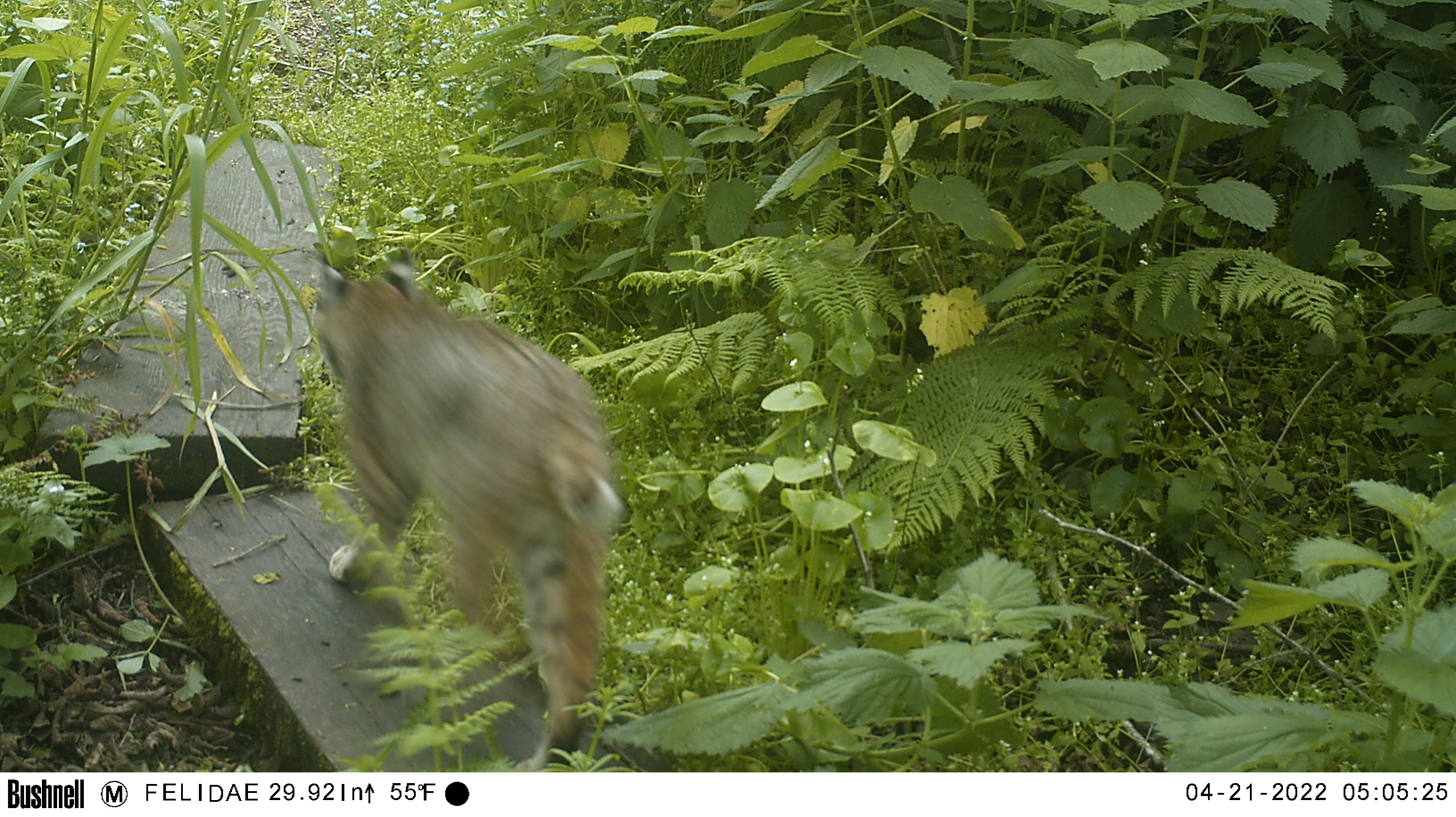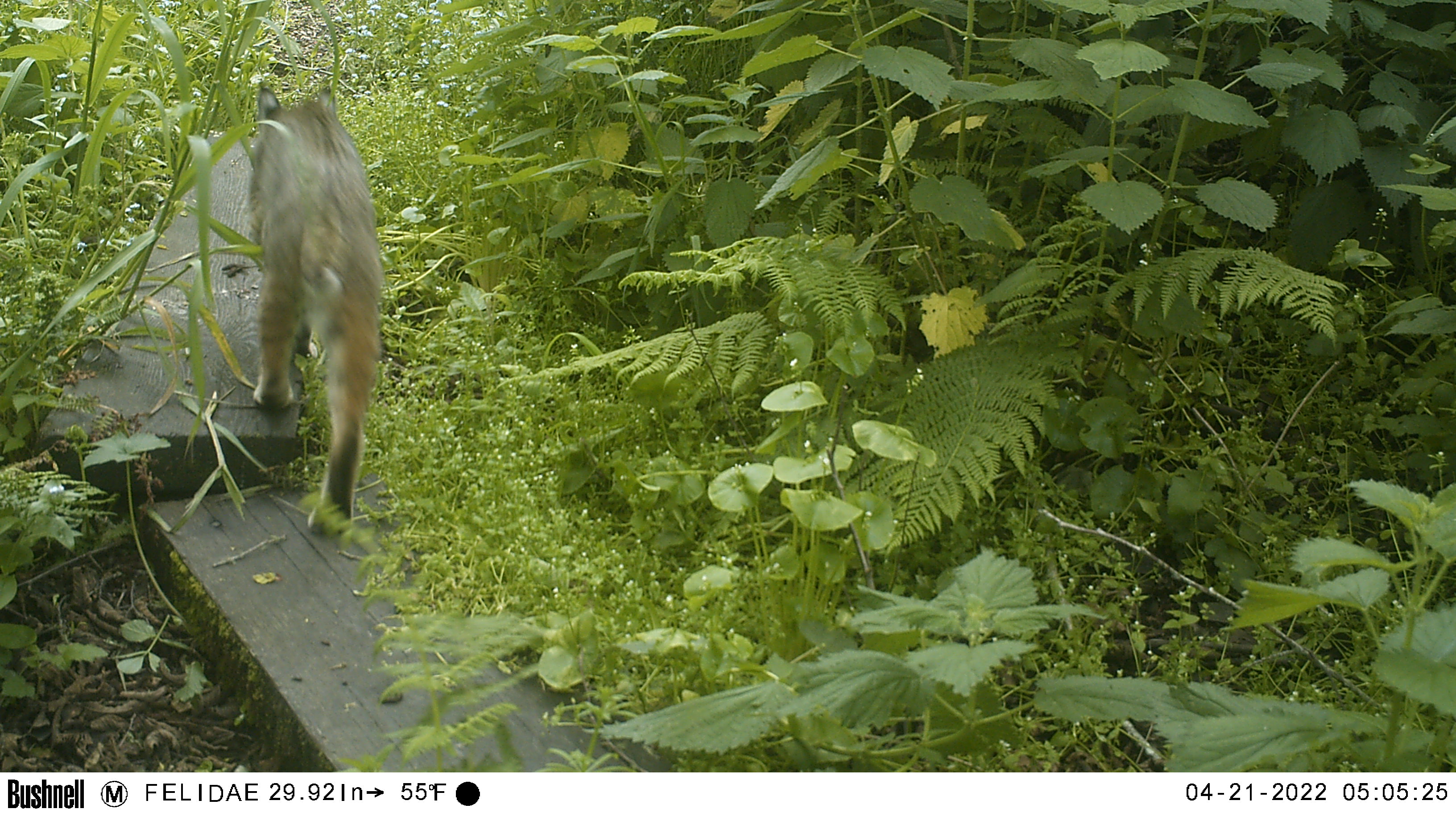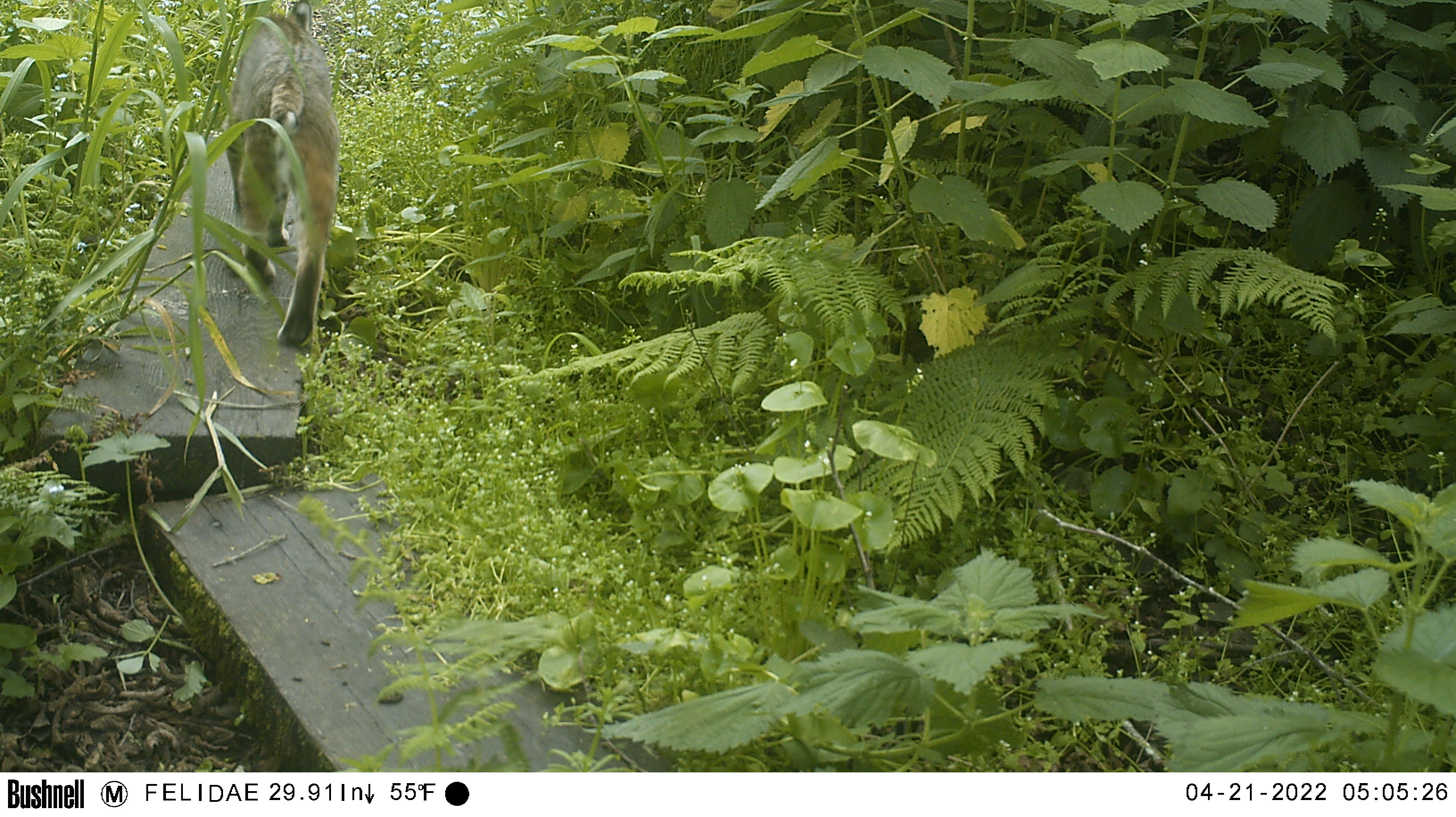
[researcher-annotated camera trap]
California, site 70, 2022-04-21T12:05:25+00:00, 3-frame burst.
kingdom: Animalia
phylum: Chordata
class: Mammalia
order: Carnivora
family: Felidae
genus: Lynx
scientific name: Lynx rufus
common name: bobcat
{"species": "bobcat (Lynx rufus)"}